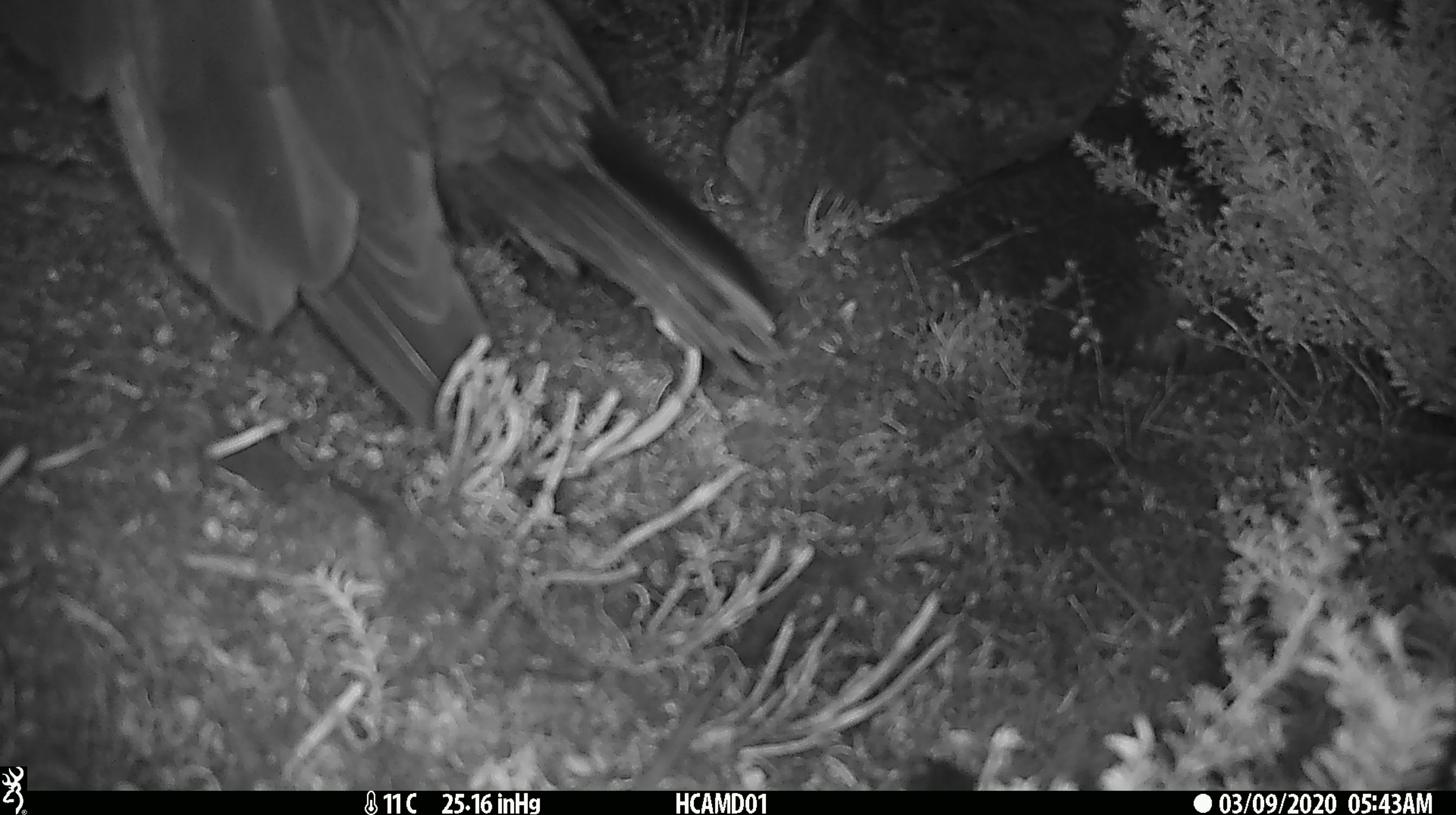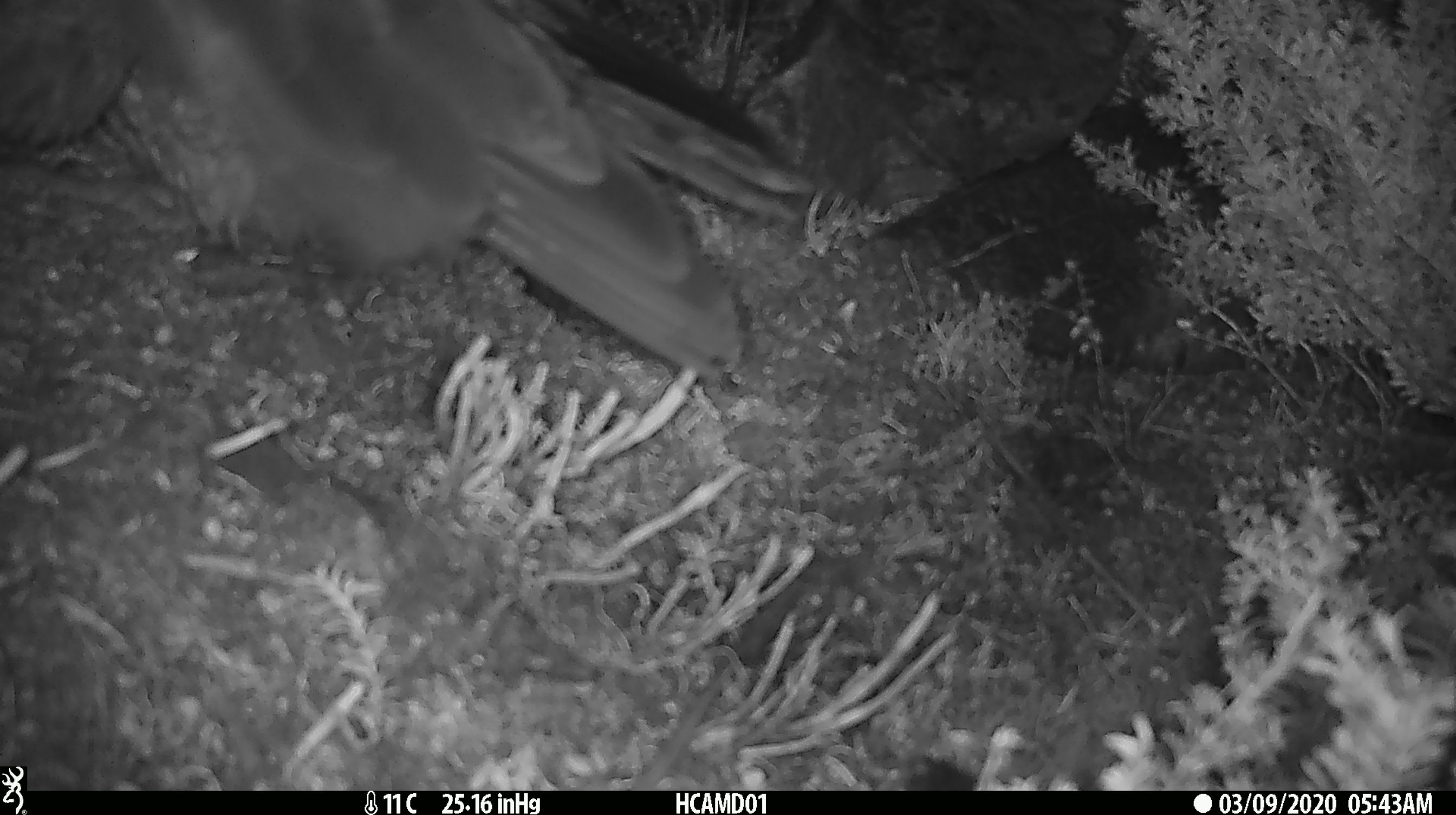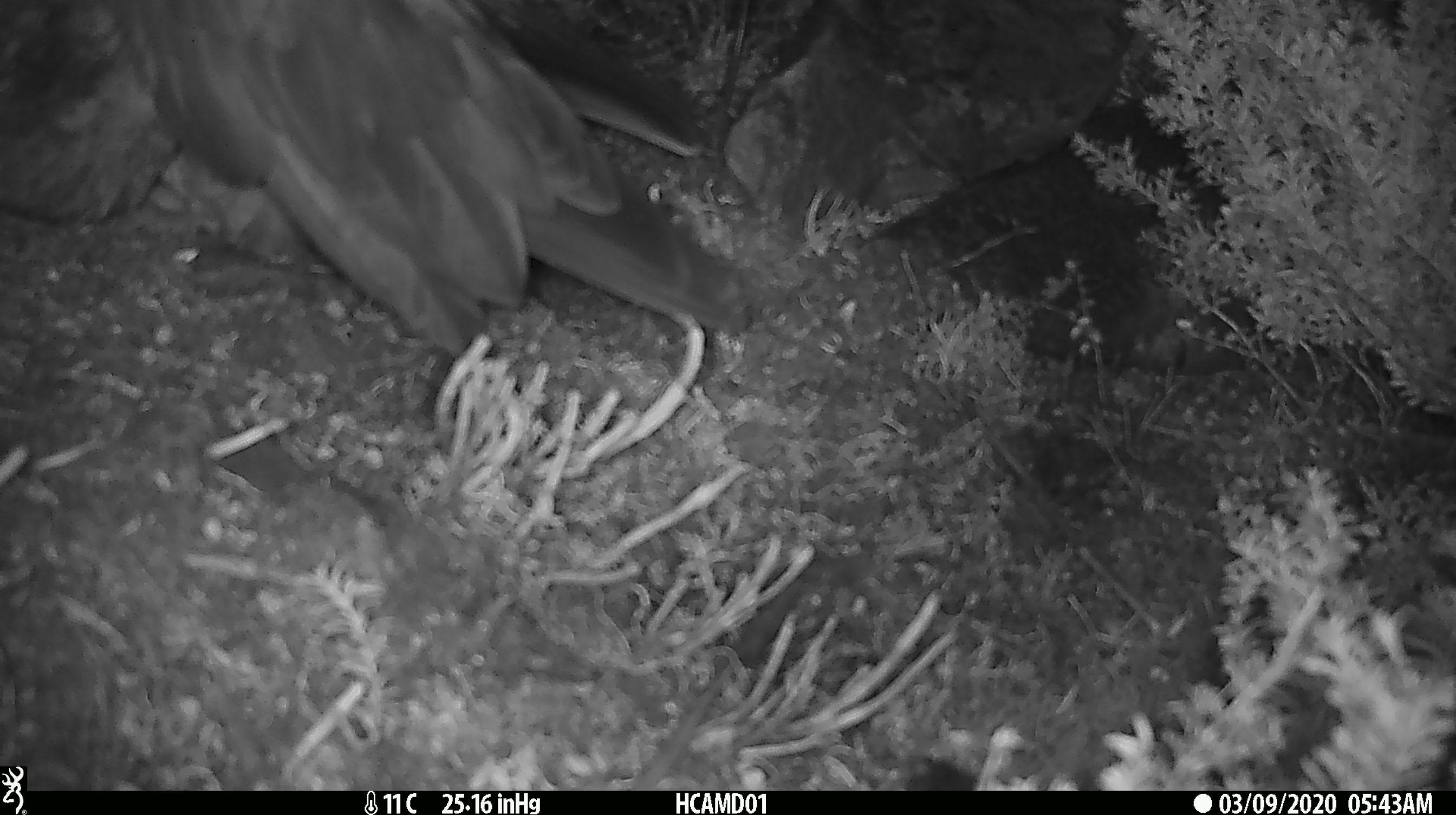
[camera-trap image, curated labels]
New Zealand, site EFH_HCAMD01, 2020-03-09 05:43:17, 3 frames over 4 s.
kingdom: Animalia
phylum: Chordata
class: Aves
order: Psittaciformes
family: Strigopidae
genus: Nestor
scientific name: Nestor notabilis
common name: kea